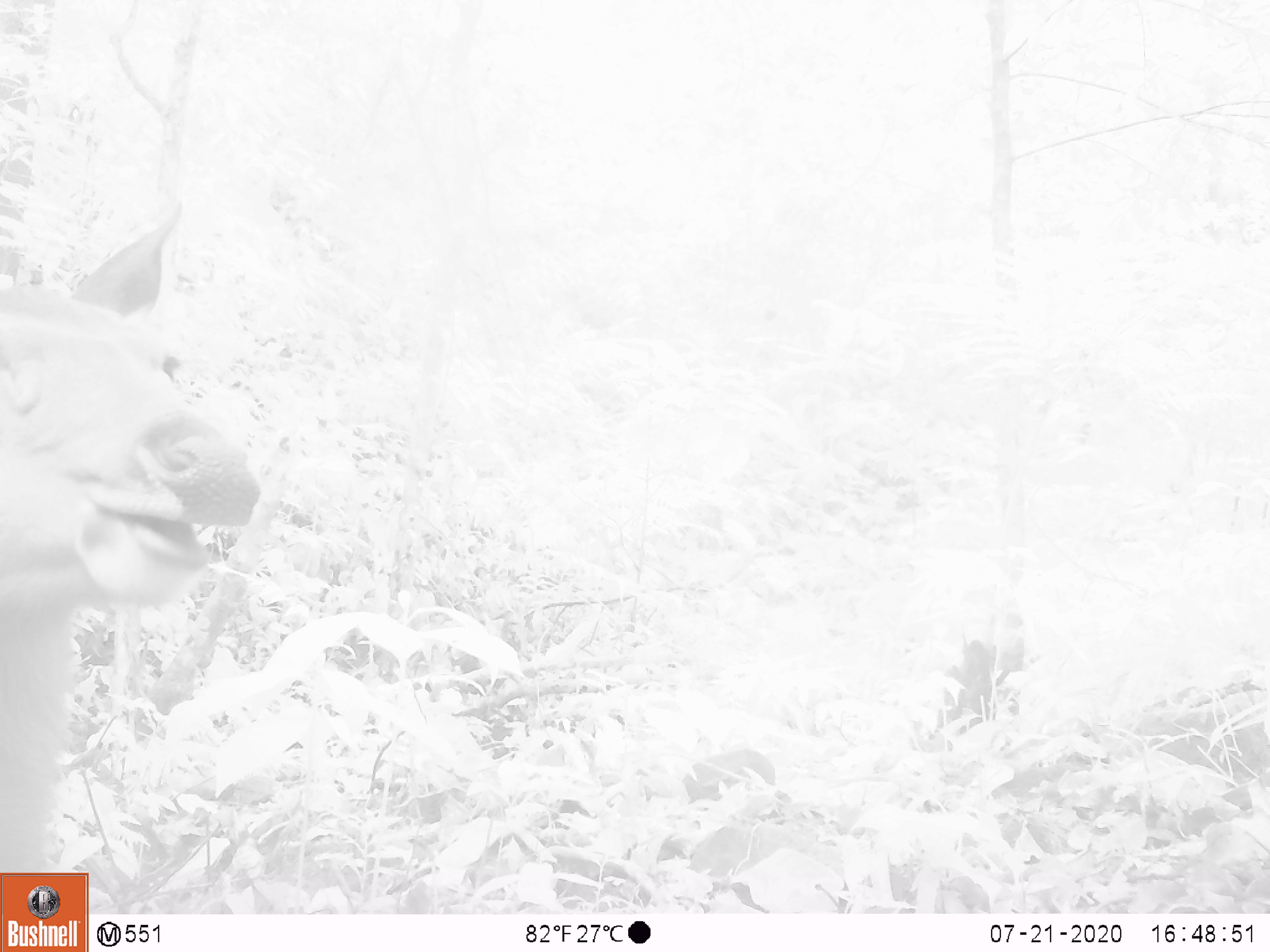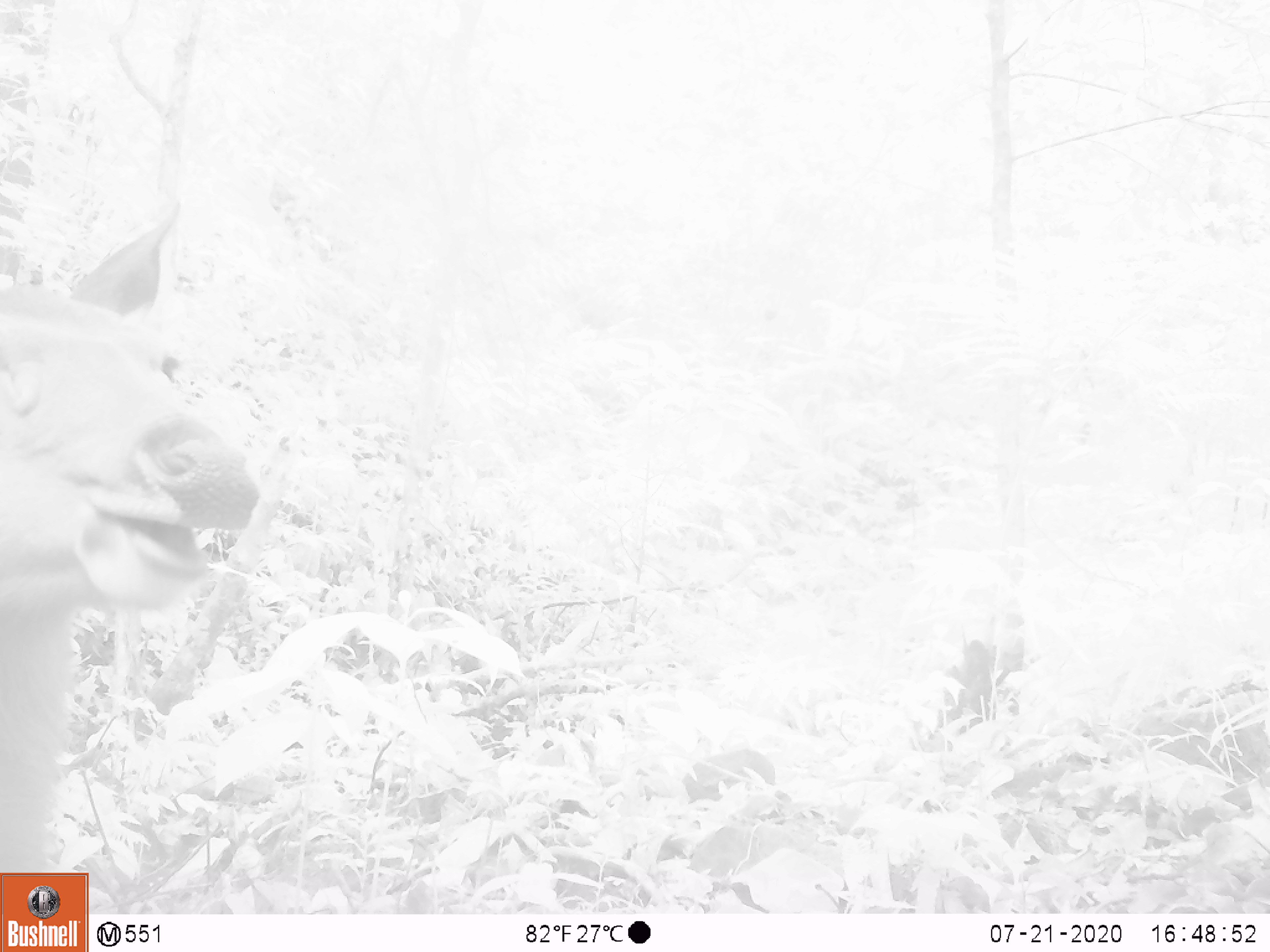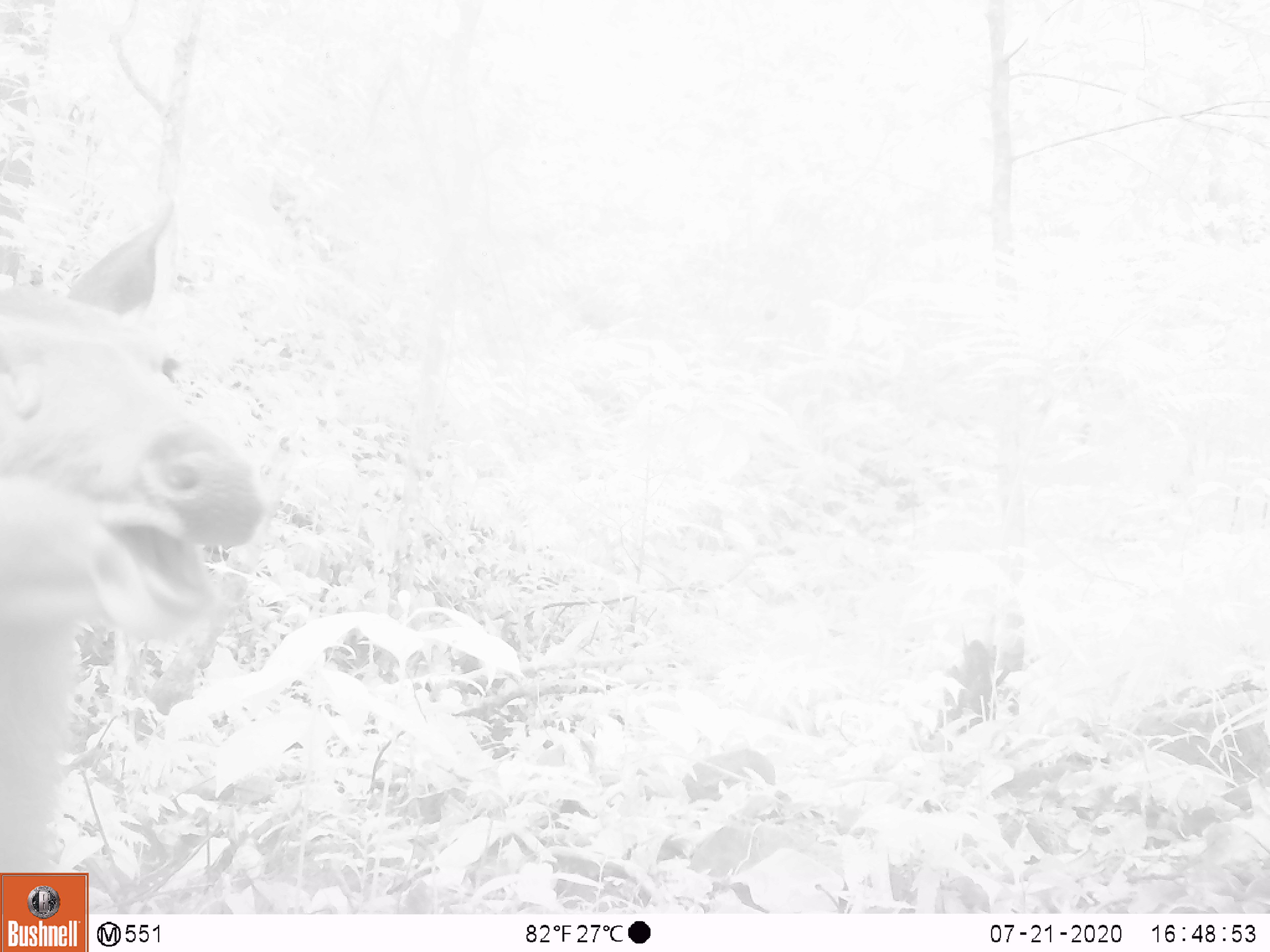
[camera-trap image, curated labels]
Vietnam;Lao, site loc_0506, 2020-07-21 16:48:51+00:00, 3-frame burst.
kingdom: Animalia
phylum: Chordata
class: Mammalia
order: Artiodactyla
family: Cervidae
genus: Rusa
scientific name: Rusa unicolor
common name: sambar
Sambar (Rusa unicolor). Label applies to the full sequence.